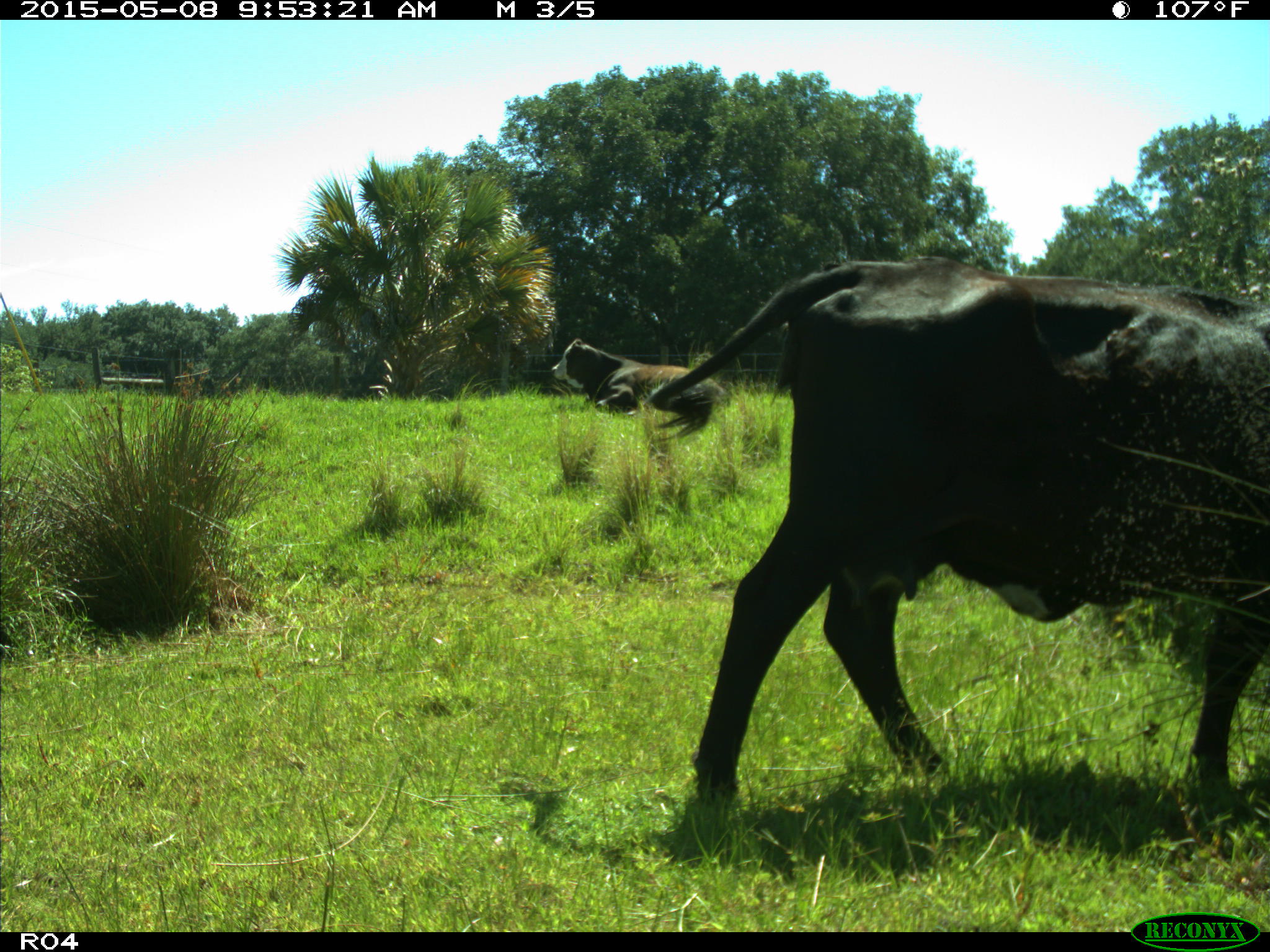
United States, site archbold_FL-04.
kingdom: Animalia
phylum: Chordata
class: Mammalia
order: Artiodactyla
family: Bovidae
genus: Bos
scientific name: Bos taurus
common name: domestic cow